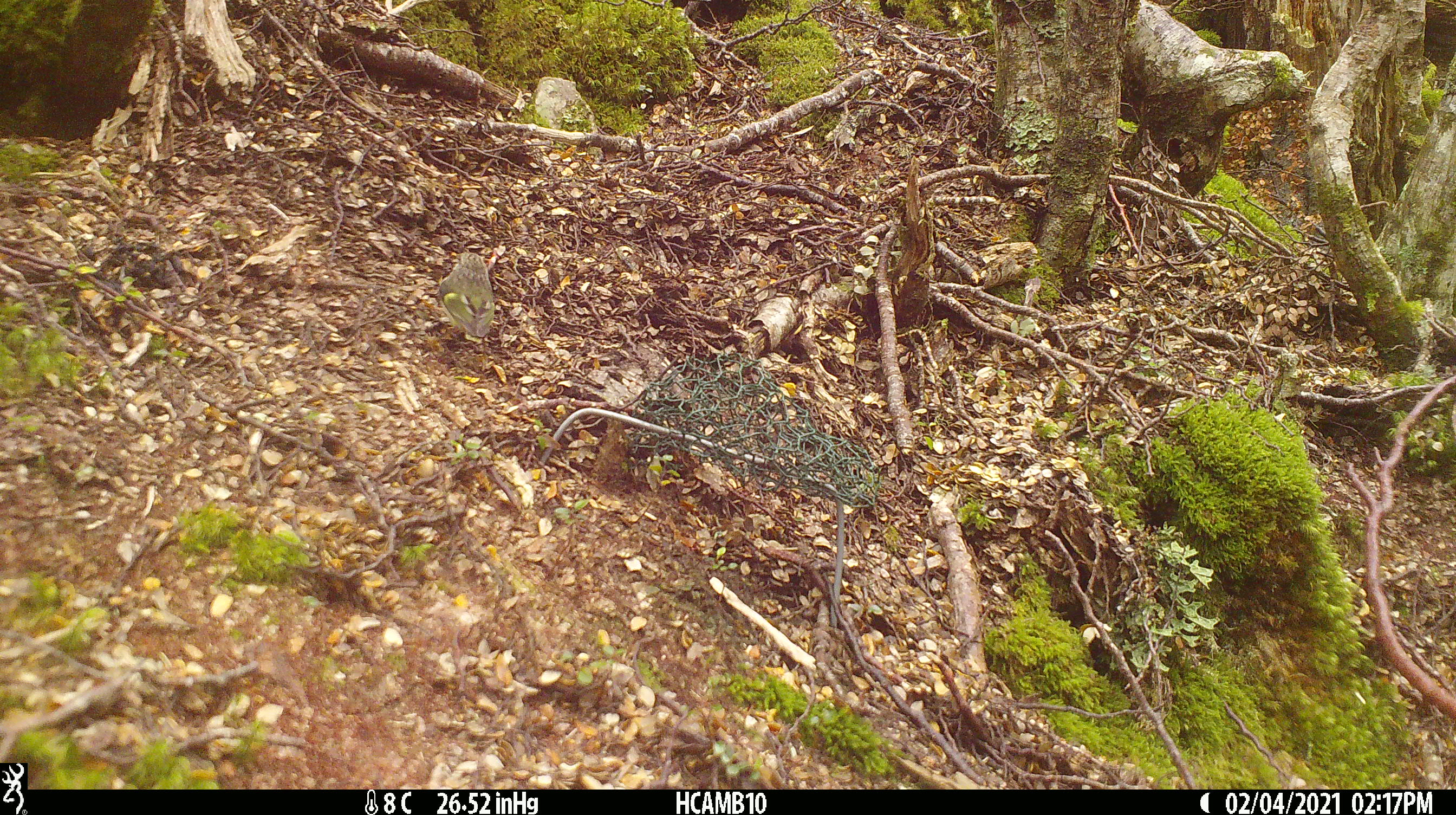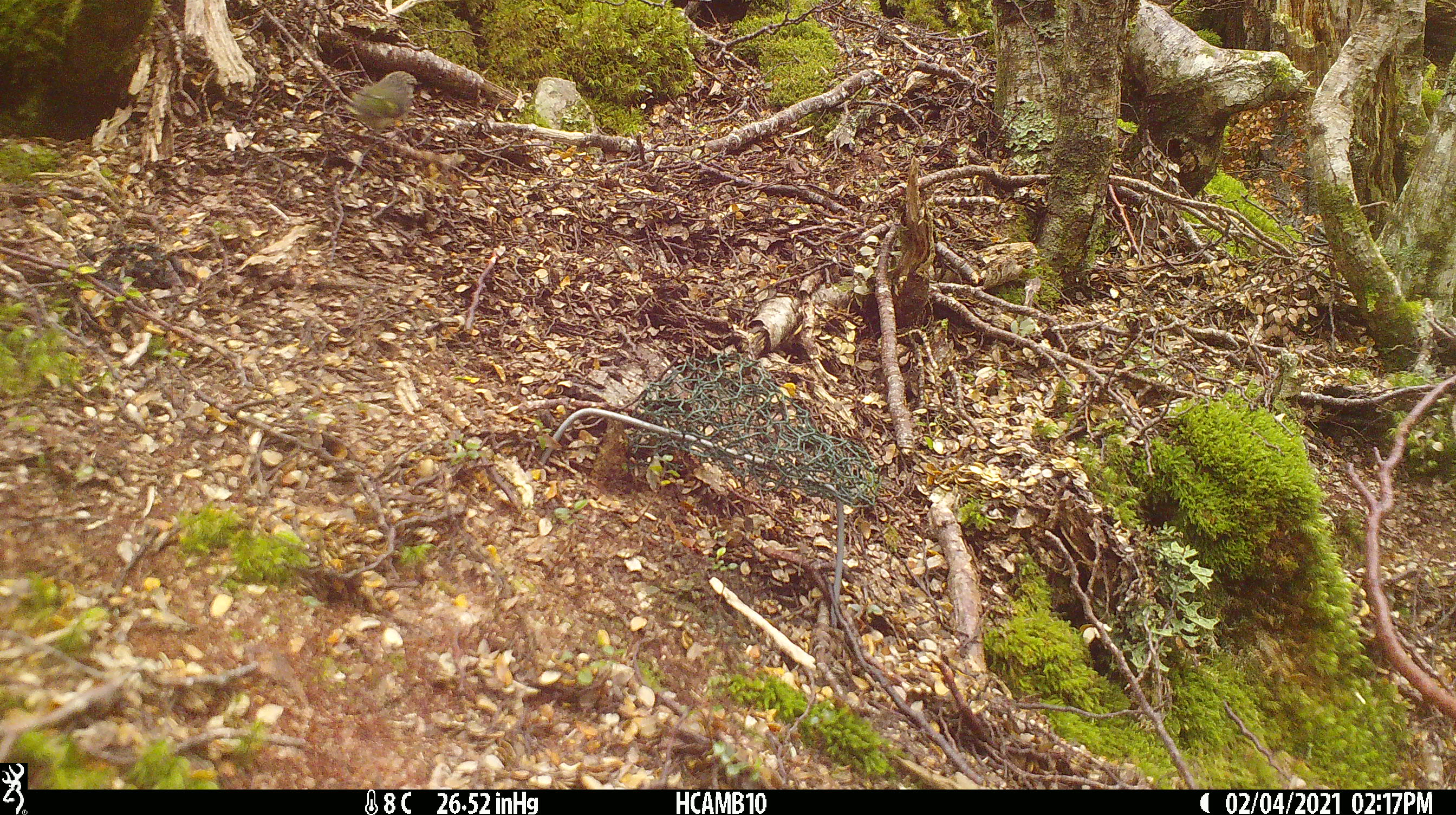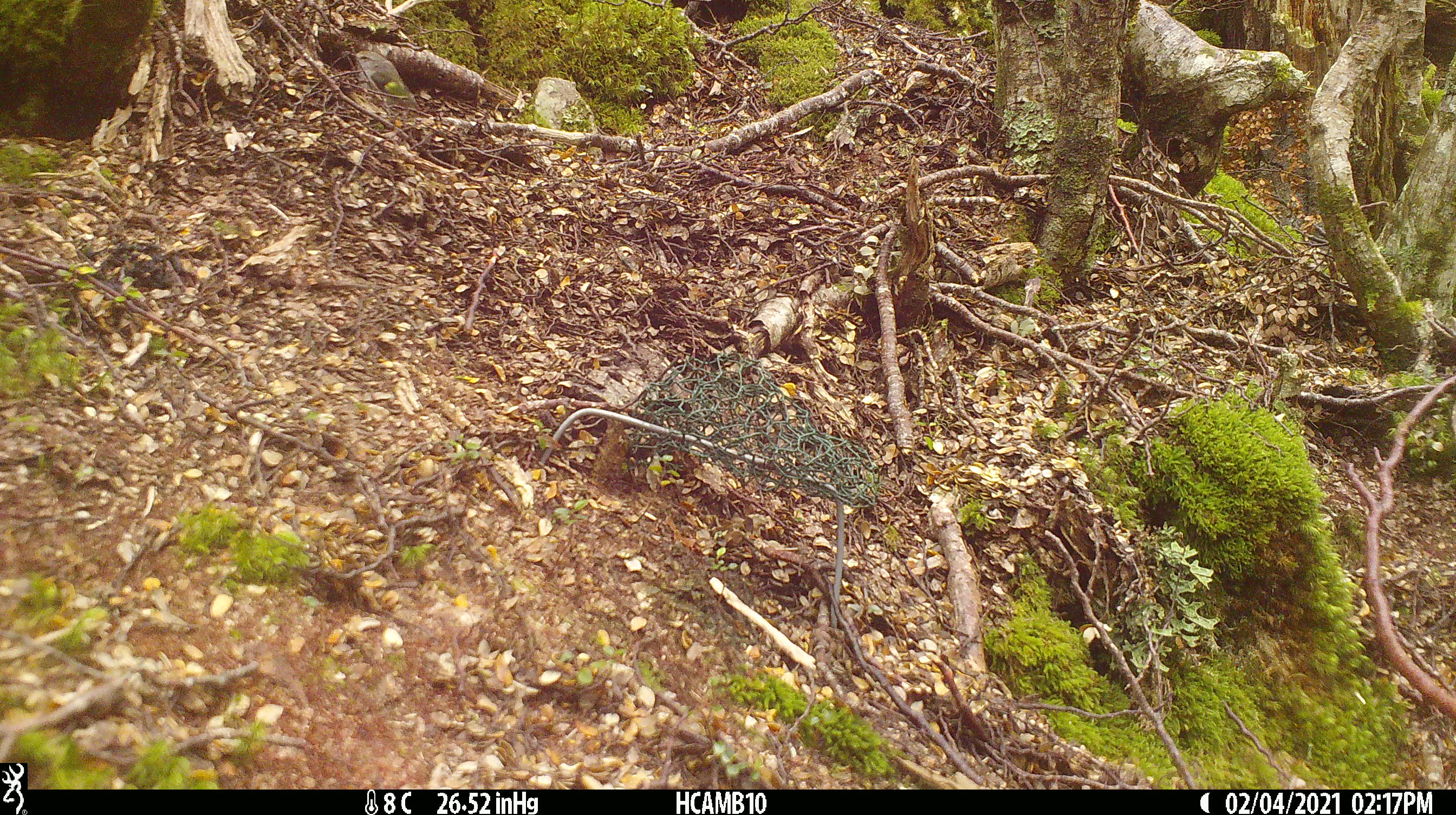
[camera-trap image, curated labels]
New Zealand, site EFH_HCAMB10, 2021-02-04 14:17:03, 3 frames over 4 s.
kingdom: Animalia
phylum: Chordata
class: Aves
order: Passeriformes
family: Acanthisittidae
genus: Acanthisitta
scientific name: Acanthisitta chloris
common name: rifleman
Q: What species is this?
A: Rifleman (Acanthisitta chloris).